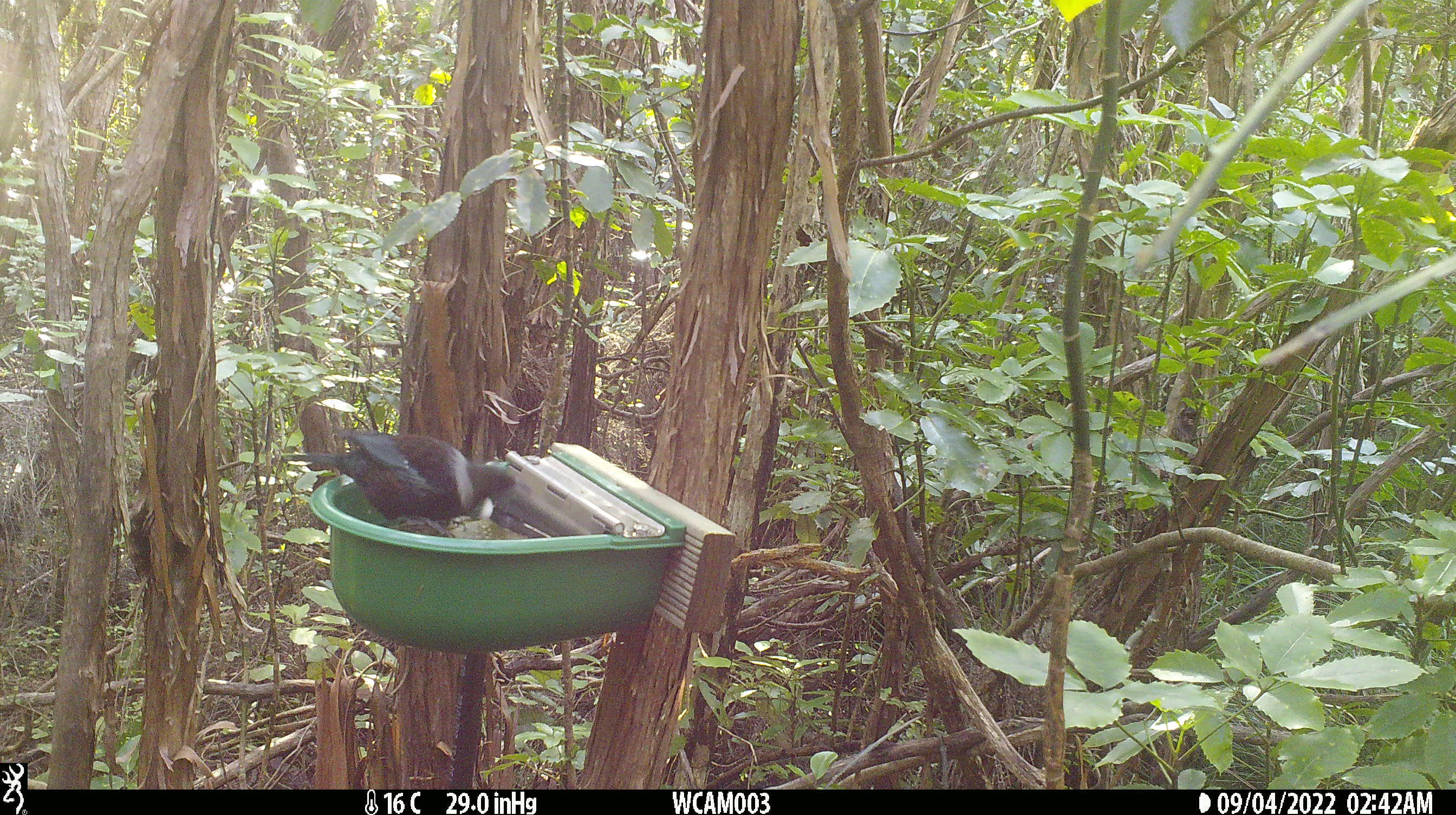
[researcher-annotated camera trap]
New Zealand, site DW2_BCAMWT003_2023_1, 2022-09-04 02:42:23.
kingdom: Animalia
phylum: Chordata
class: Aves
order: Passeriformes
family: Meliphagidae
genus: Prosthemadera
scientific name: Prosthemadera novaeseelandiae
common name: tui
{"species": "tui (Prosthemadera novaeseelandiae)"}